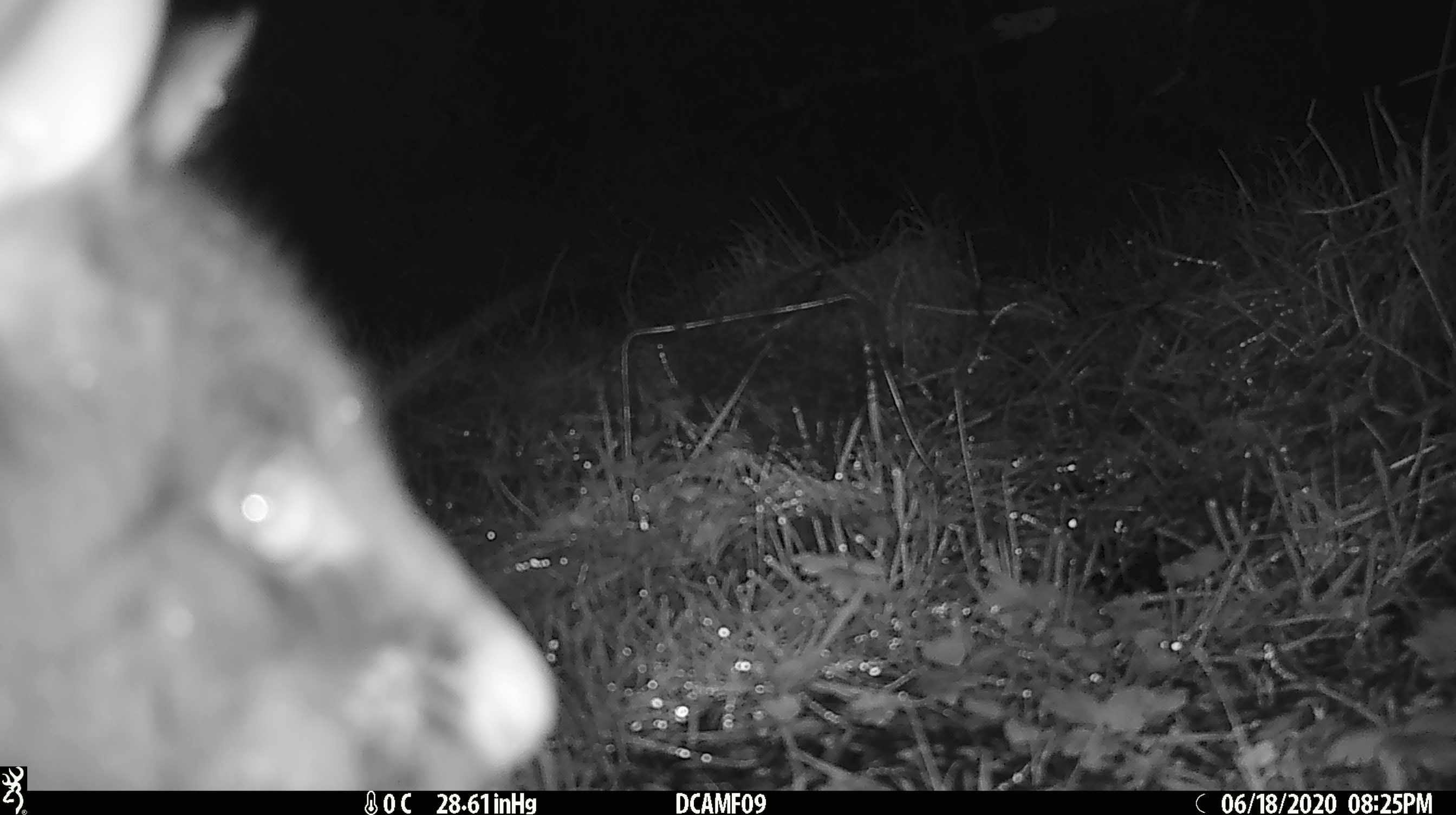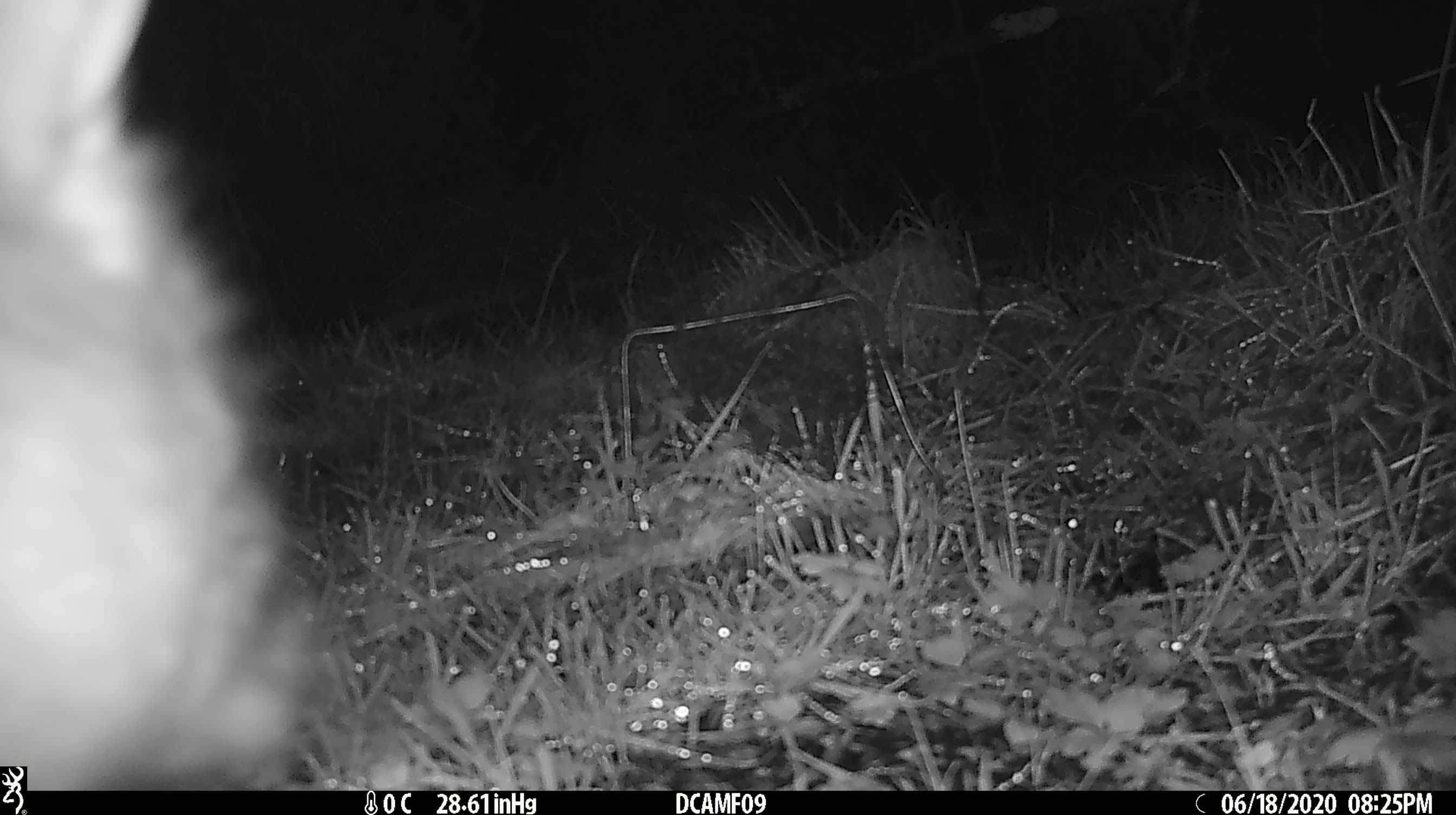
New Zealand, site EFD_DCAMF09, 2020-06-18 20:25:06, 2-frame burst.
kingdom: Animalia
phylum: Chordata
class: Mammalia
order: Diprotodontia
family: Phalangeridae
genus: Trichosurus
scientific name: Trichosurus vulpecula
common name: common brushtail possum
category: possum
Possum (common brushtail possum) (Trichosurus vulpecula).